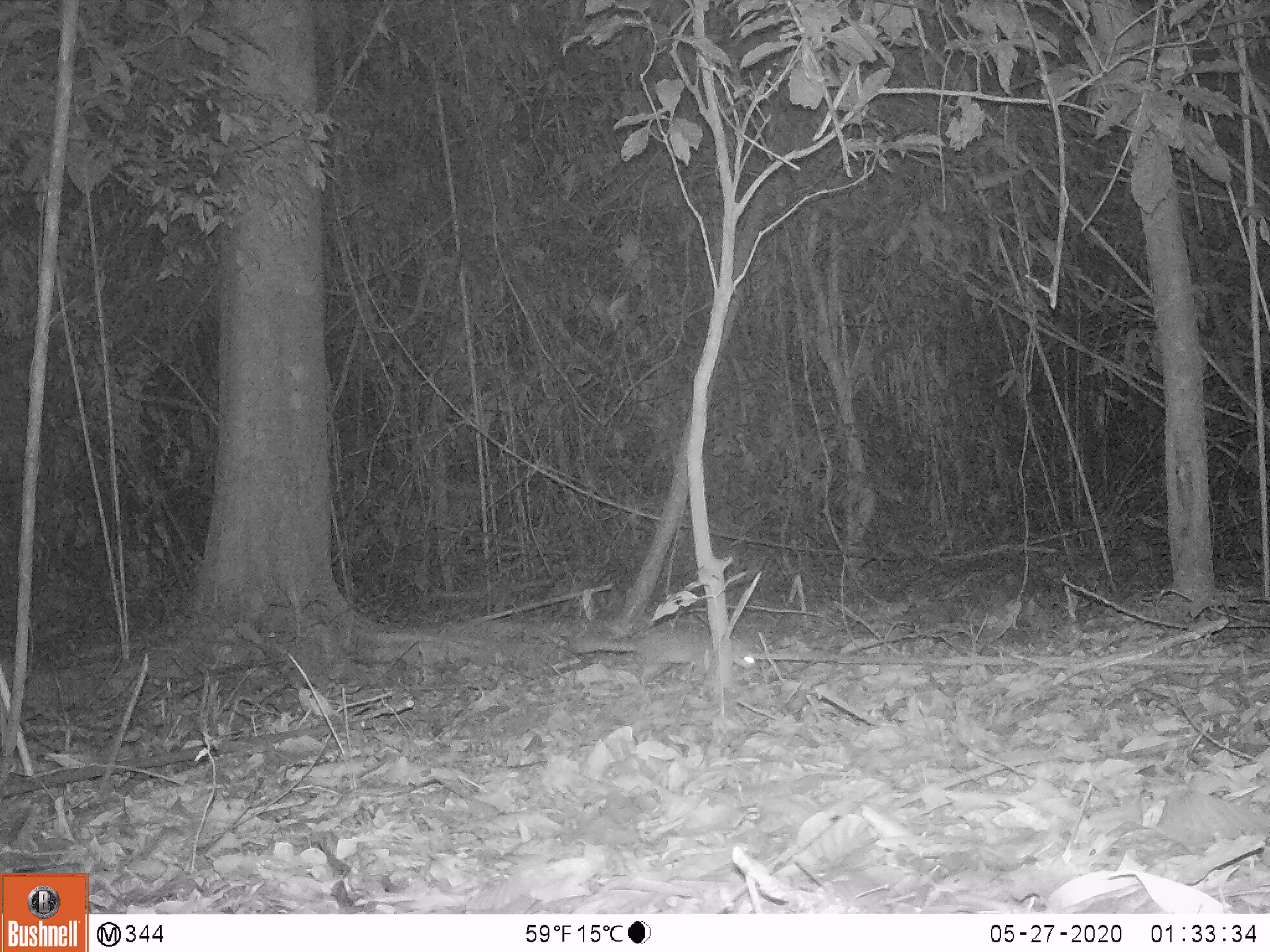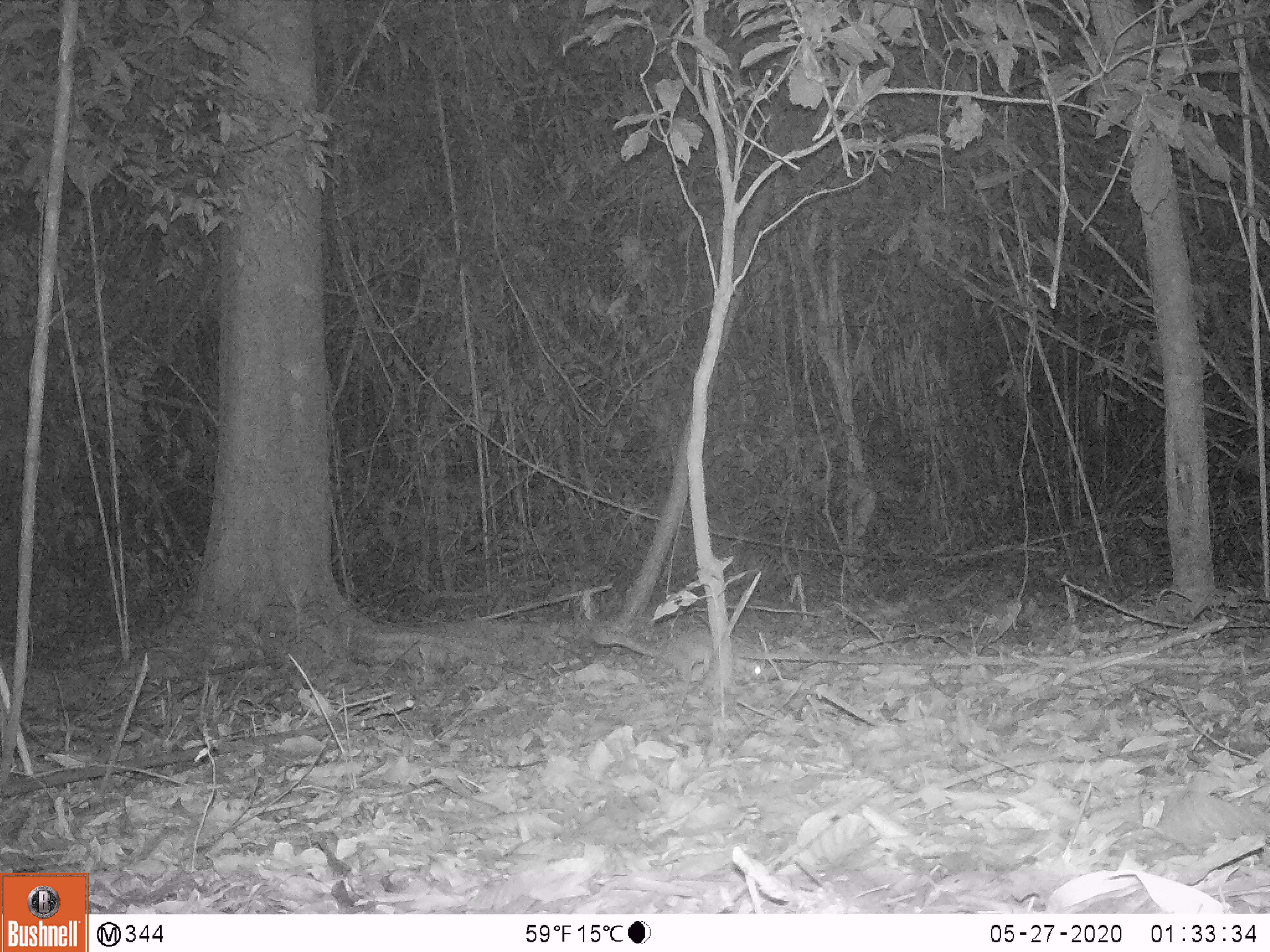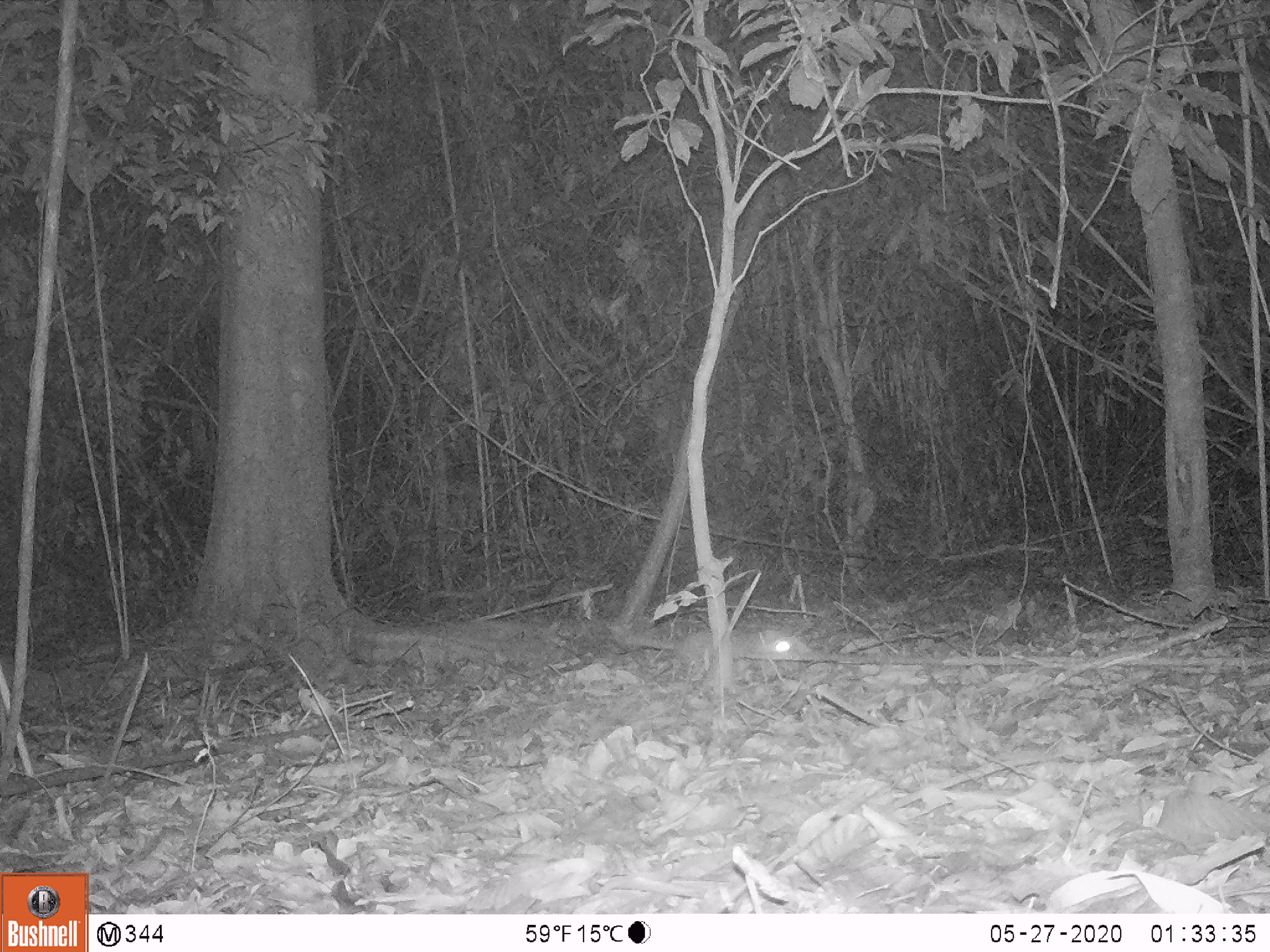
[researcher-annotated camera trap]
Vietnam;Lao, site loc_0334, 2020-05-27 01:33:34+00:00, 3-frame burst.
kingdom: Animalia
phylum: Chordata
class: Mammalia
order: Carnivora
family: Mustelidae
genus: Melogale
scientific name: Melogale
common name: ferret badger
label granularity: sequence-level